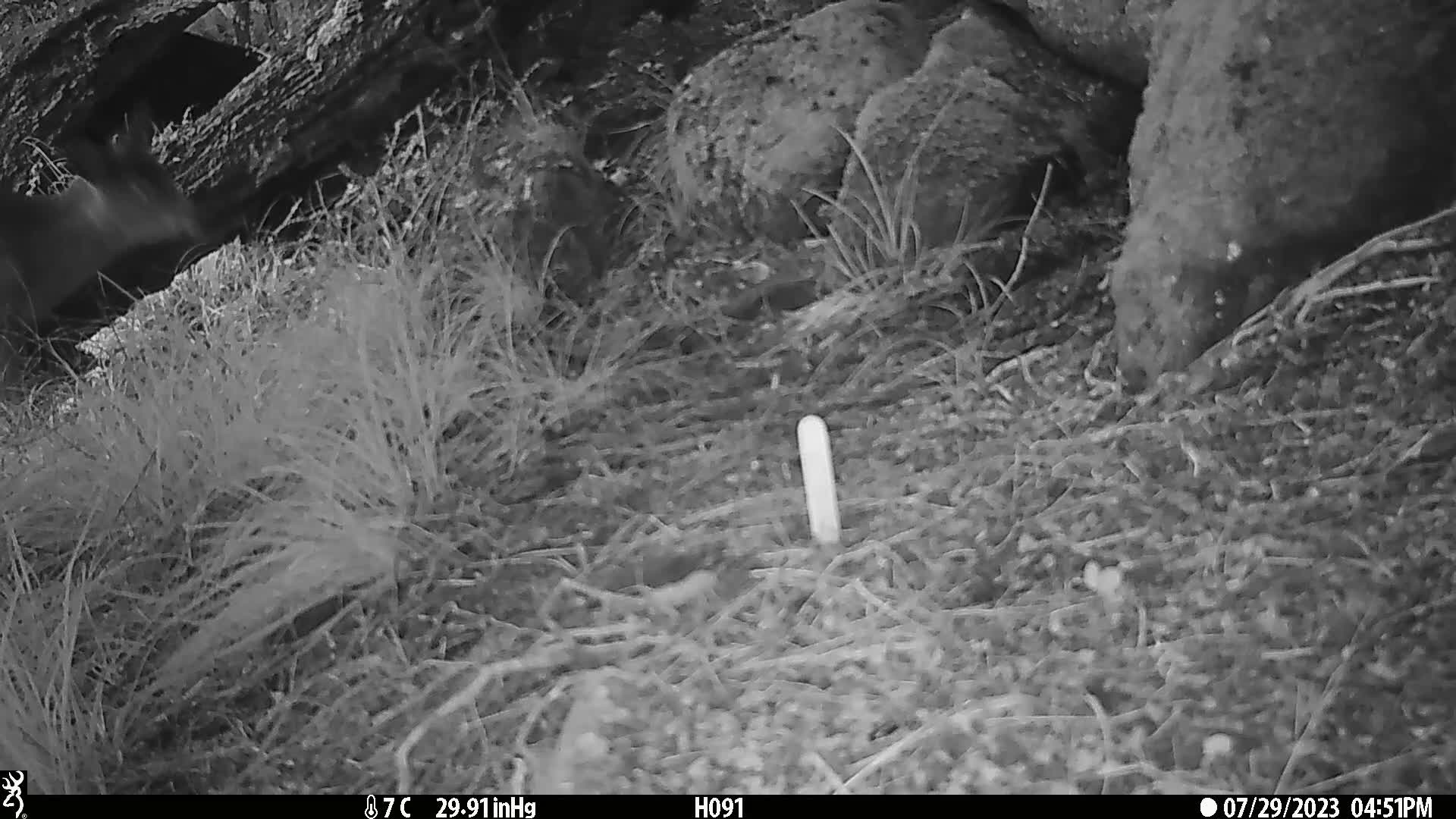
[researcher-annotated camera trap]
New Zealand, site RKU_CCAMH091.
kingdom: Animalia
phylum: Chordata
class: Mammalia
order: Artiodactyla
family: Cervidae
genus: Odocoileus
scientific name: Odocoileus virginianus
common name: white-tailed deer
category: white tailed deer